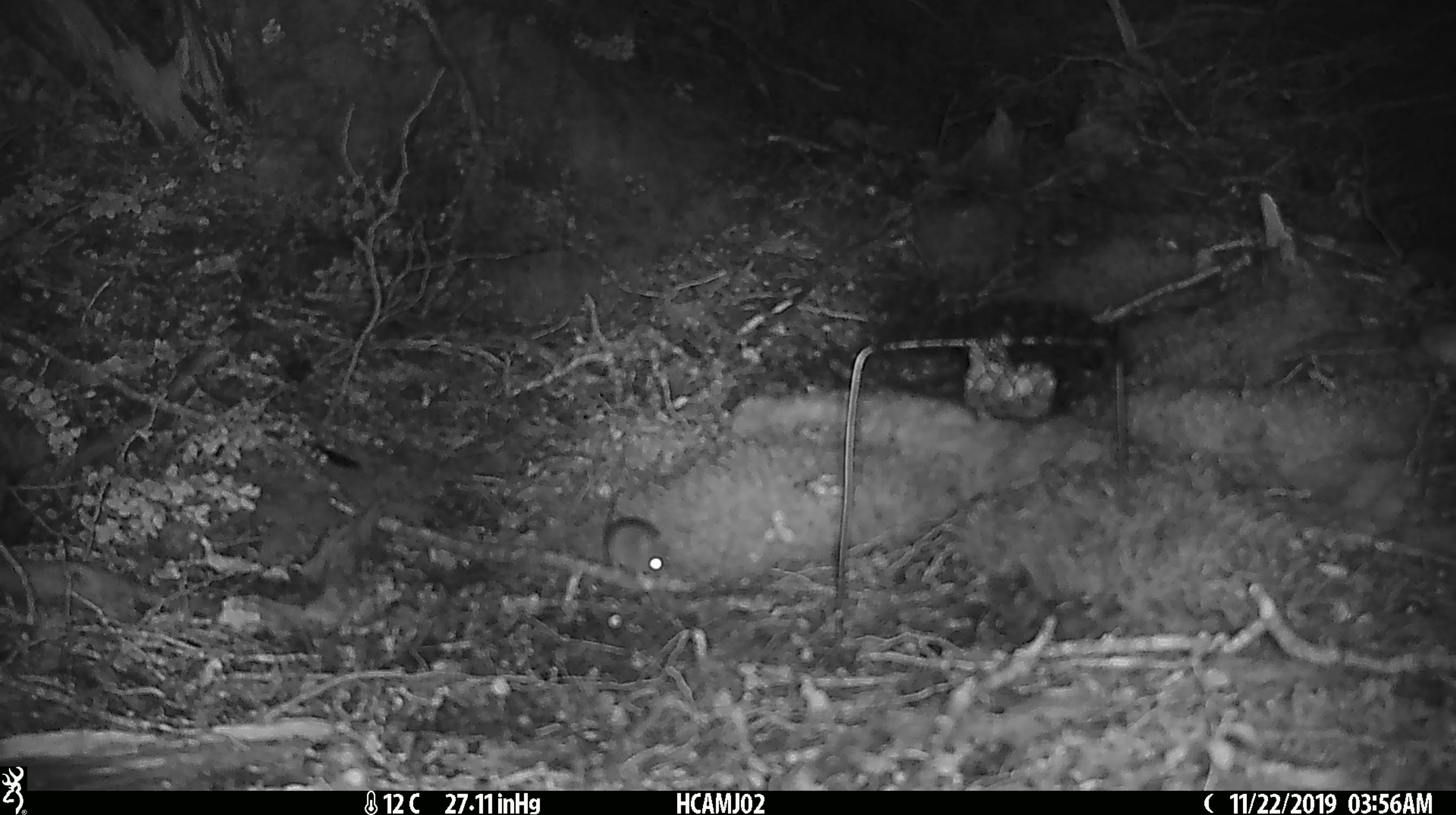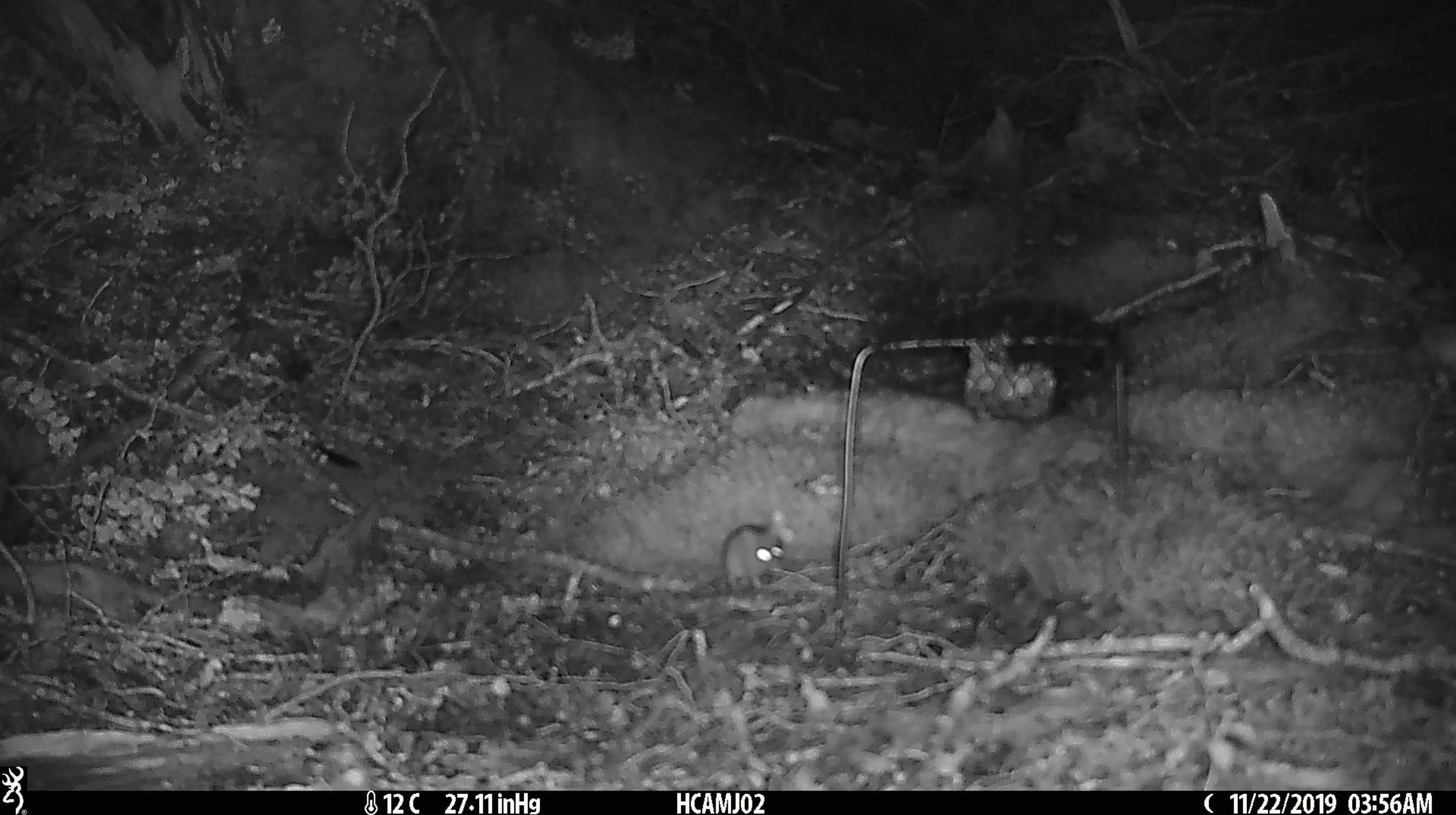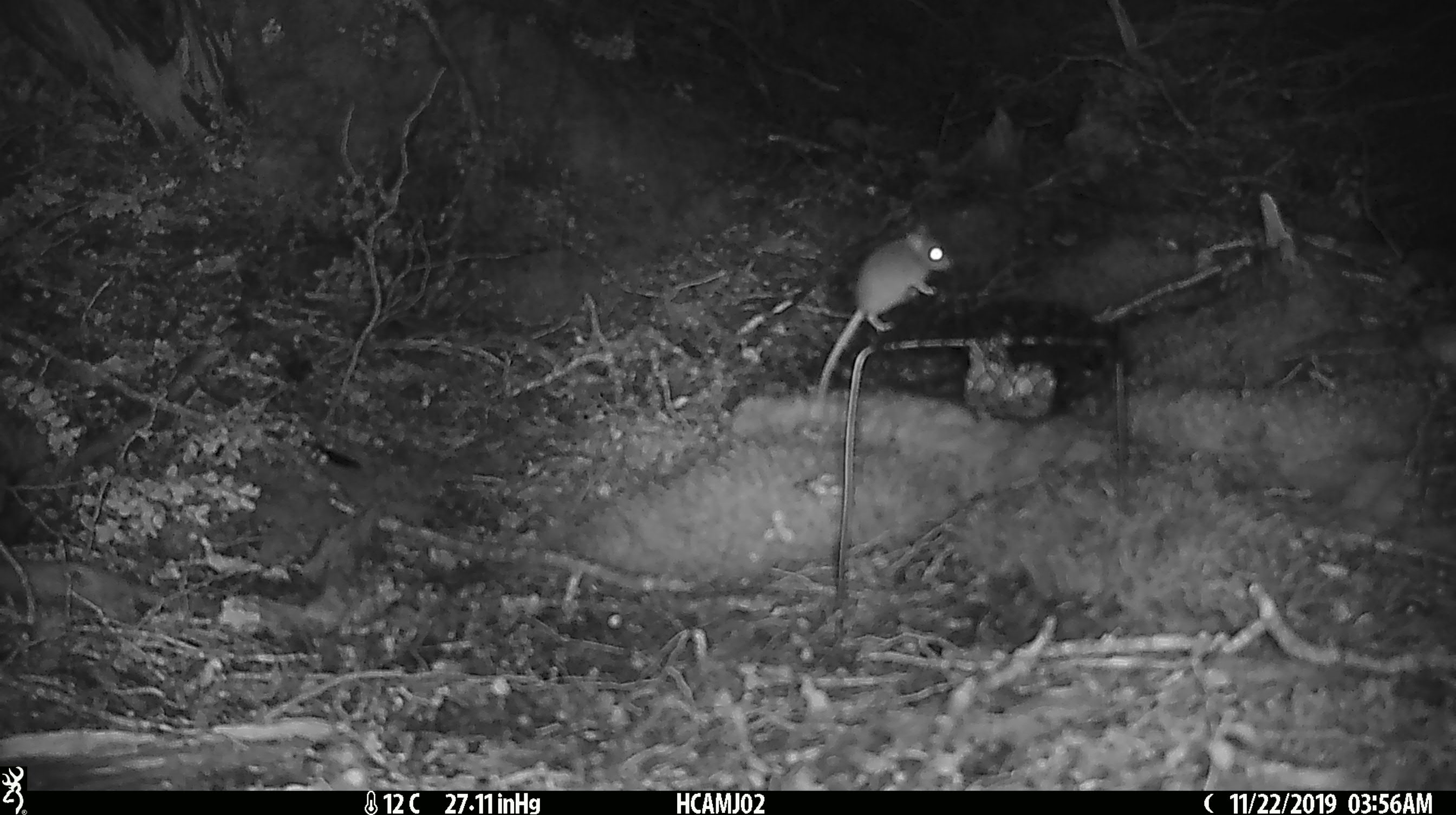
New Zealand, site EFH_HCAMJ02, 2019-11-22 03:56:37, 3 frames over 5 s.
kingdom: Animalia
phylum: Chordata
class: Mammalia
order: Rodentia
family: Muridae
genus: Mus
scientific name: Mus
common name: mouse